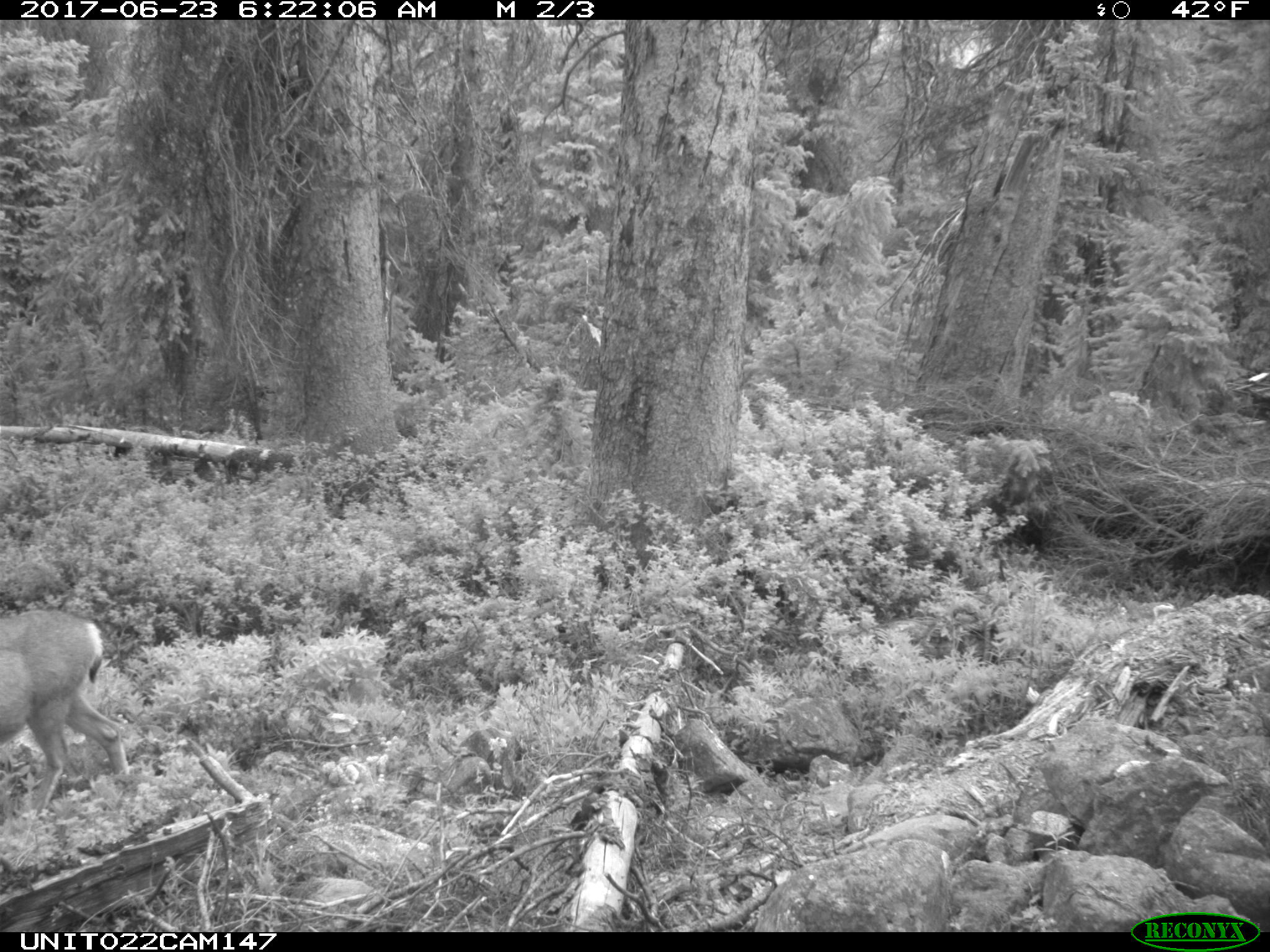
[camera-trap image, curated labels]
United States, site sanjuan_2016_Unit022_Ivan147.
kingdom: Animalia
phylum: Chordata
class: Mammalia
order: Artiodactyla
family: Cervidae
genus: Odocoileus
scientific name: Odocoileus hemionus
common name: mule deer